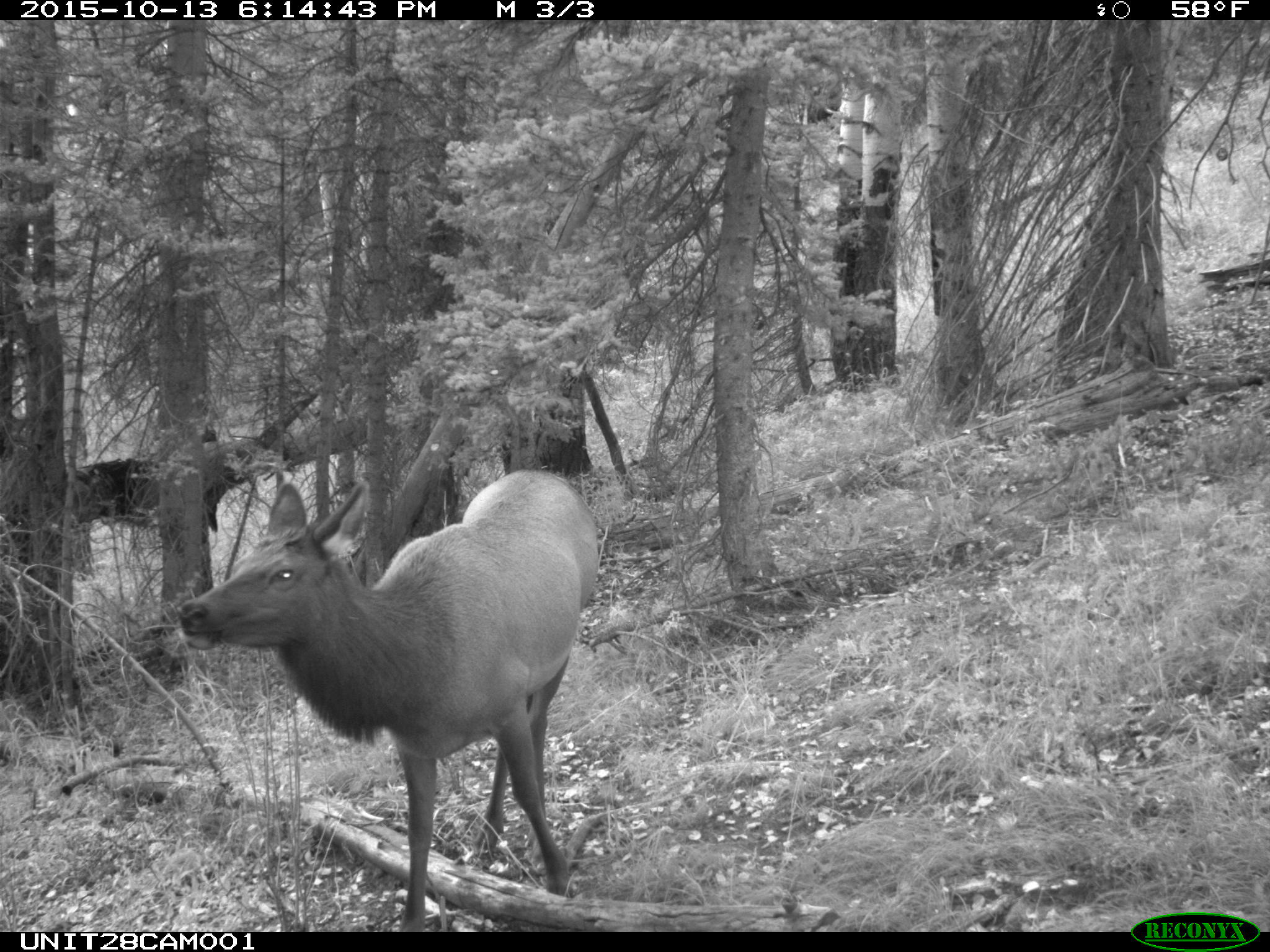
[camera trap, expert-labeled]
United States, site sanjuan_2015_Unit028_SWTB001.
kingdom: Animalia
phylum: Chordata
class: Mammalia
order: Artiodactyla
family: Cervidae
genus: Cervus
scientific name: Cervus elaphus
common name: red deer